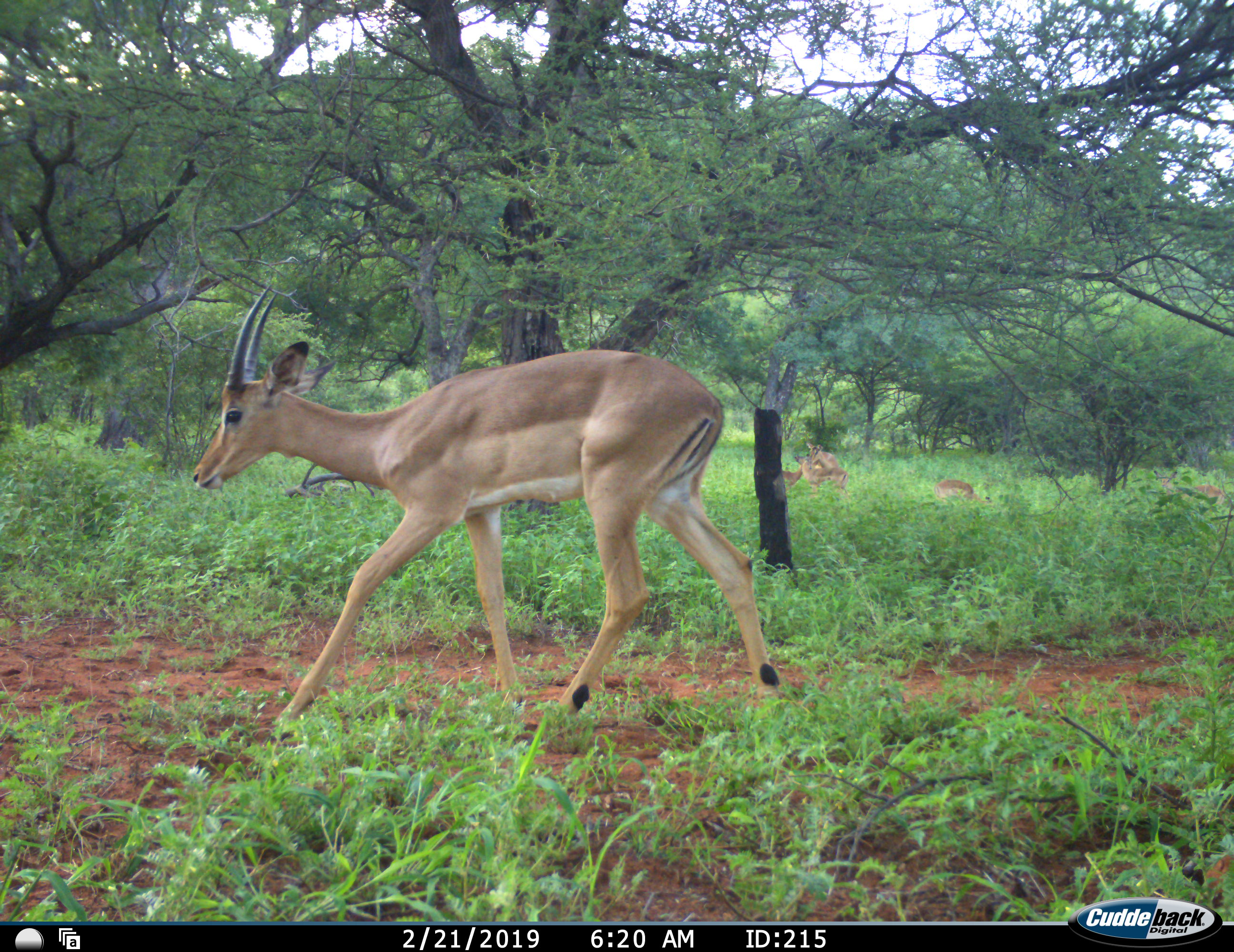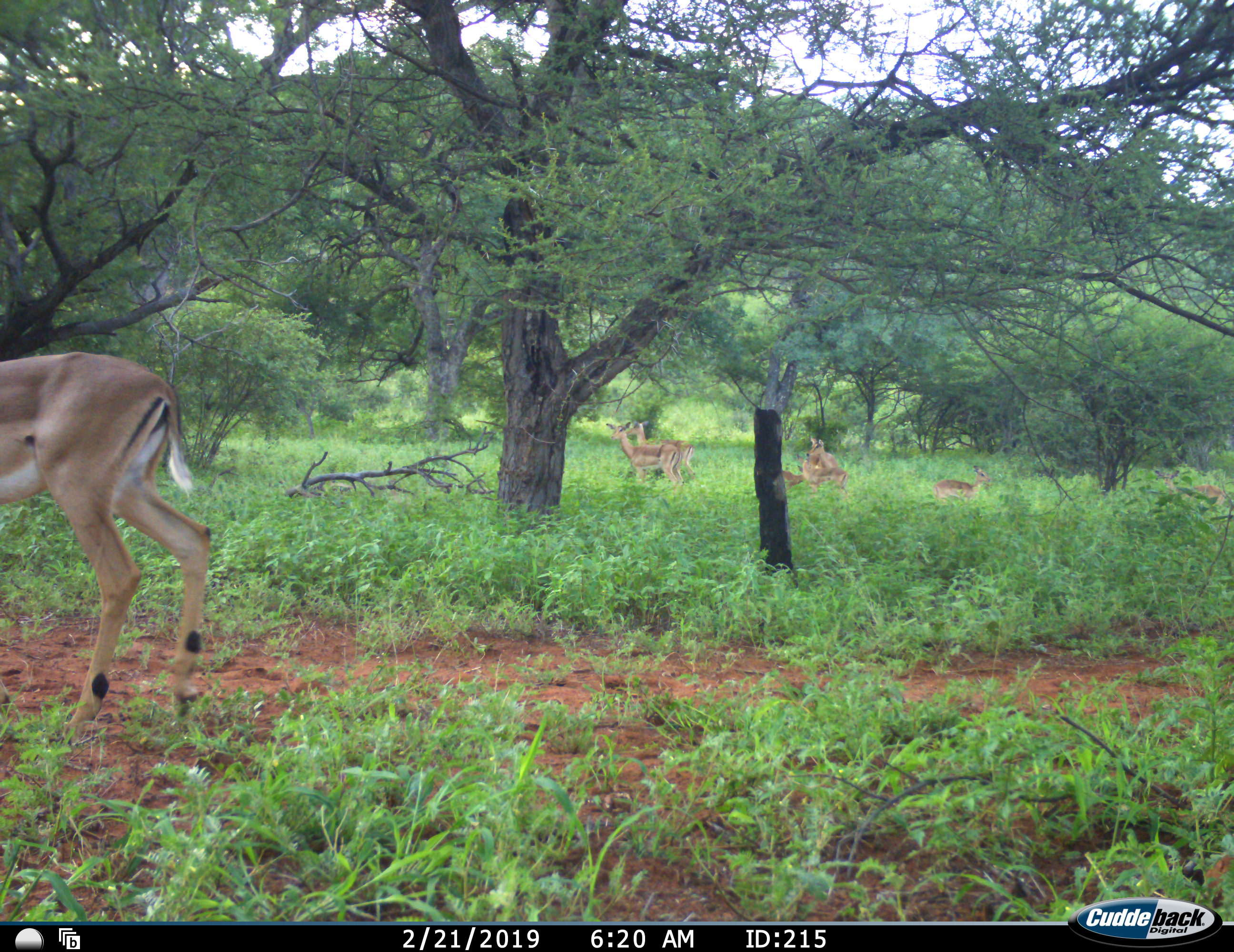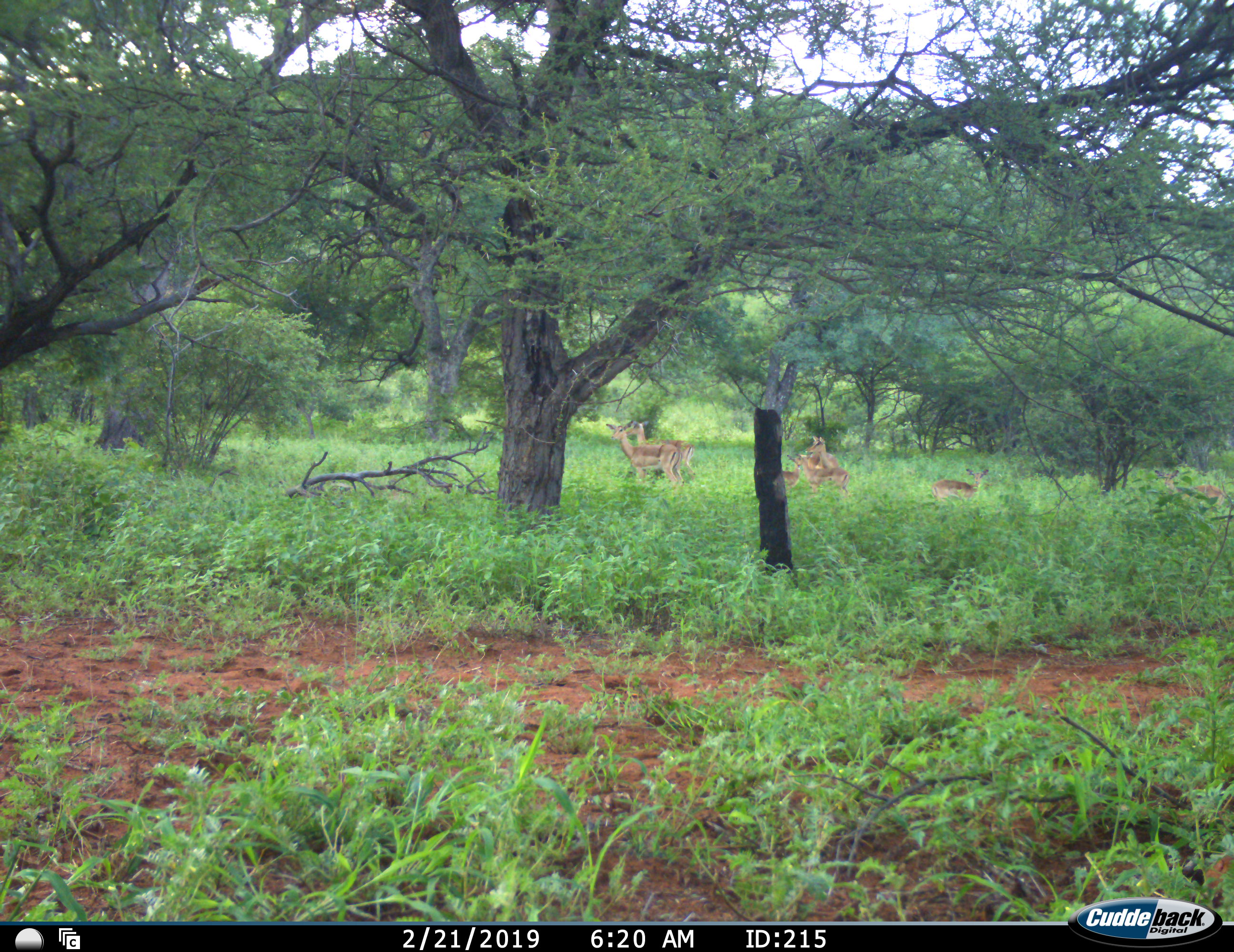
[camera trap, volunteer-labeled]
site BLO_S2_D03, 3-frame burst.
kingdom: Animalia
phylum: Chordata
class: Mammalia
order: Artiodactyla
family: Bovidae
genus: Aepyceros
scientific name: Aepyceros melampus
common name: impala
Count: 7.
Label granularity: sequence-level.